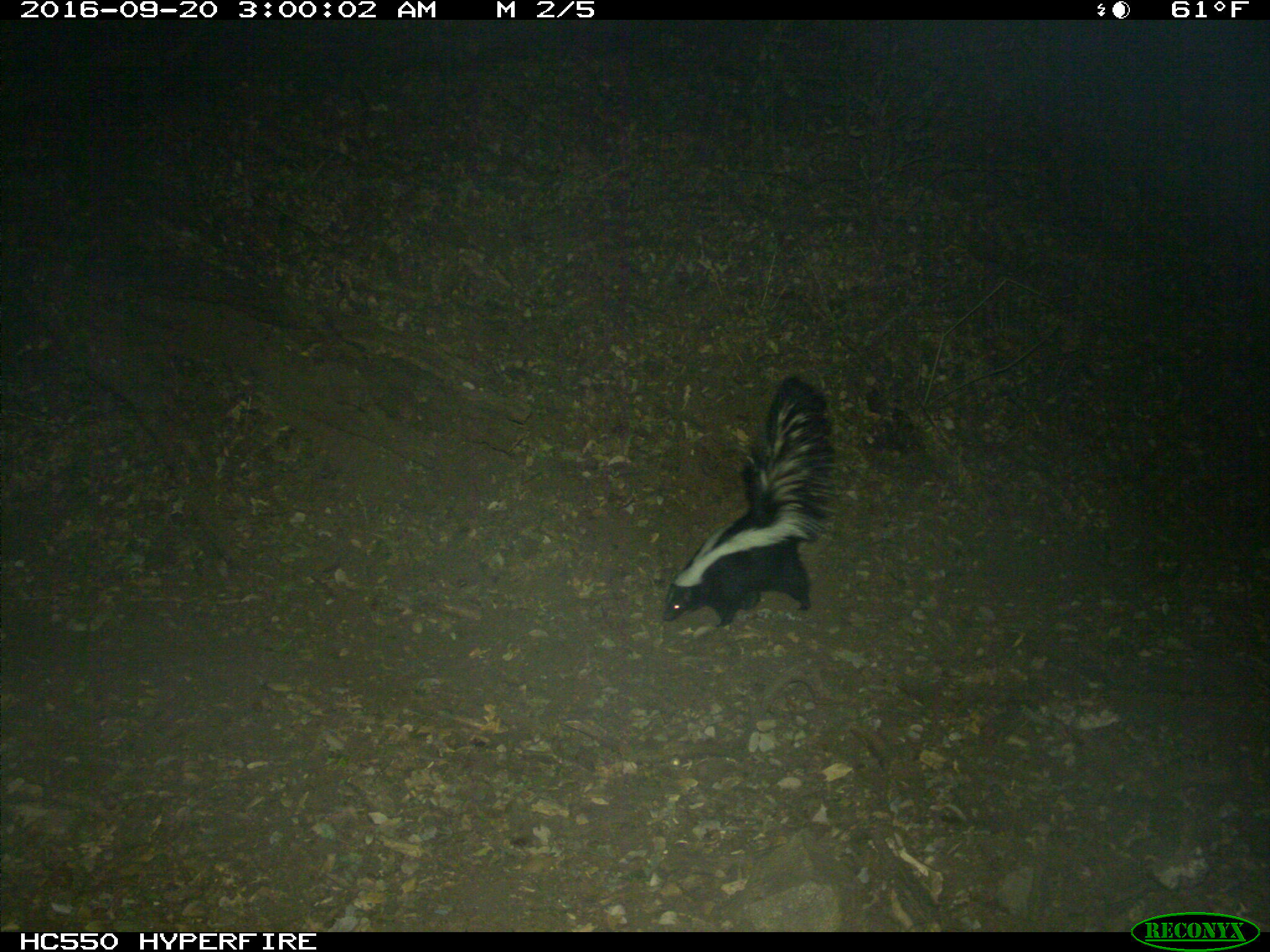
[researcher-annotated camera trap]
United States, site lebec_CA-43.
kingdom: Animalia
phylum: Chordata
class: Mammalia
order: Carnivora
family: Mephitidae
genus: Mephitis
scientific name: Mephitis mephitis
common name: striped skunk